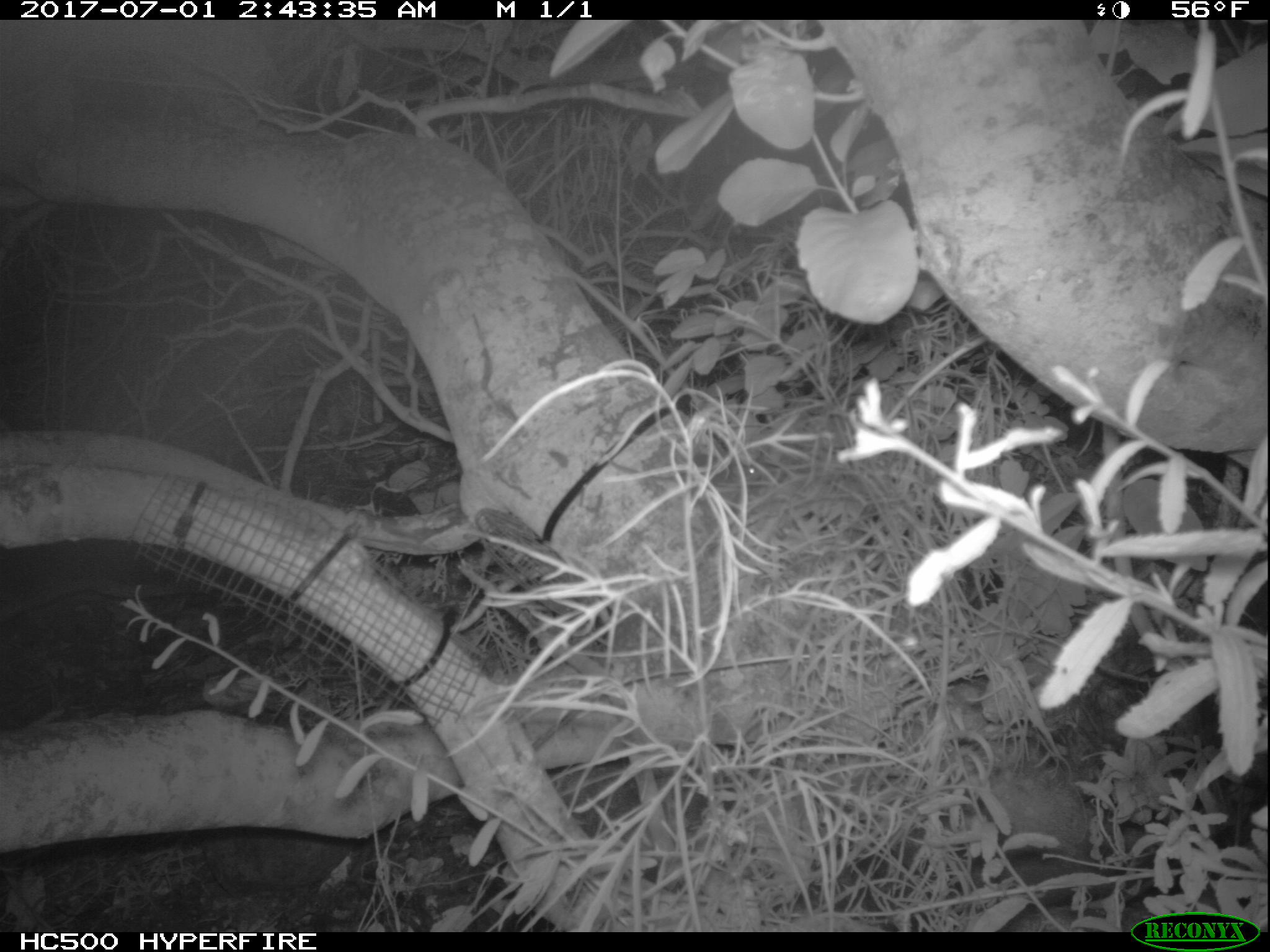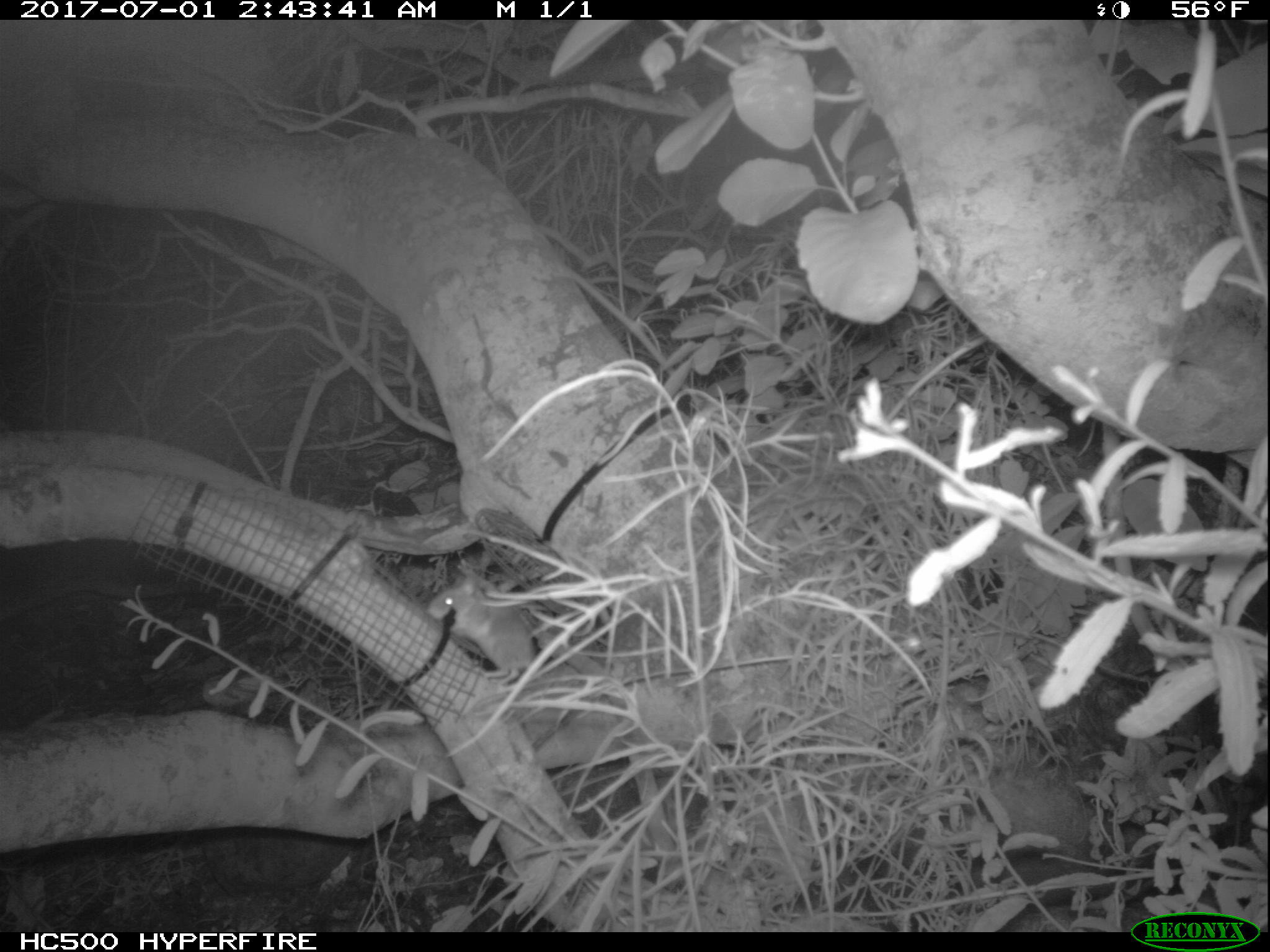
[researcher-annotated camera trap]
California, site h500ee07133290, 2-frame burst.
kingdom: Animalia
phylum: Chordata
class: Mammalia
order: Rodentia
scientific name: Rodentia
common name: rodent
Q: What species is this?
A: Rodent (Rodentia).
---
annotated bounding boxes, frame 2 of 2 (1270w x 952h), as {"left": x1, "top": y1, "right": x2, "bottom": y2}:
rodent: {"left": 426, "top": 575, "right": 535, "bottom": 684}